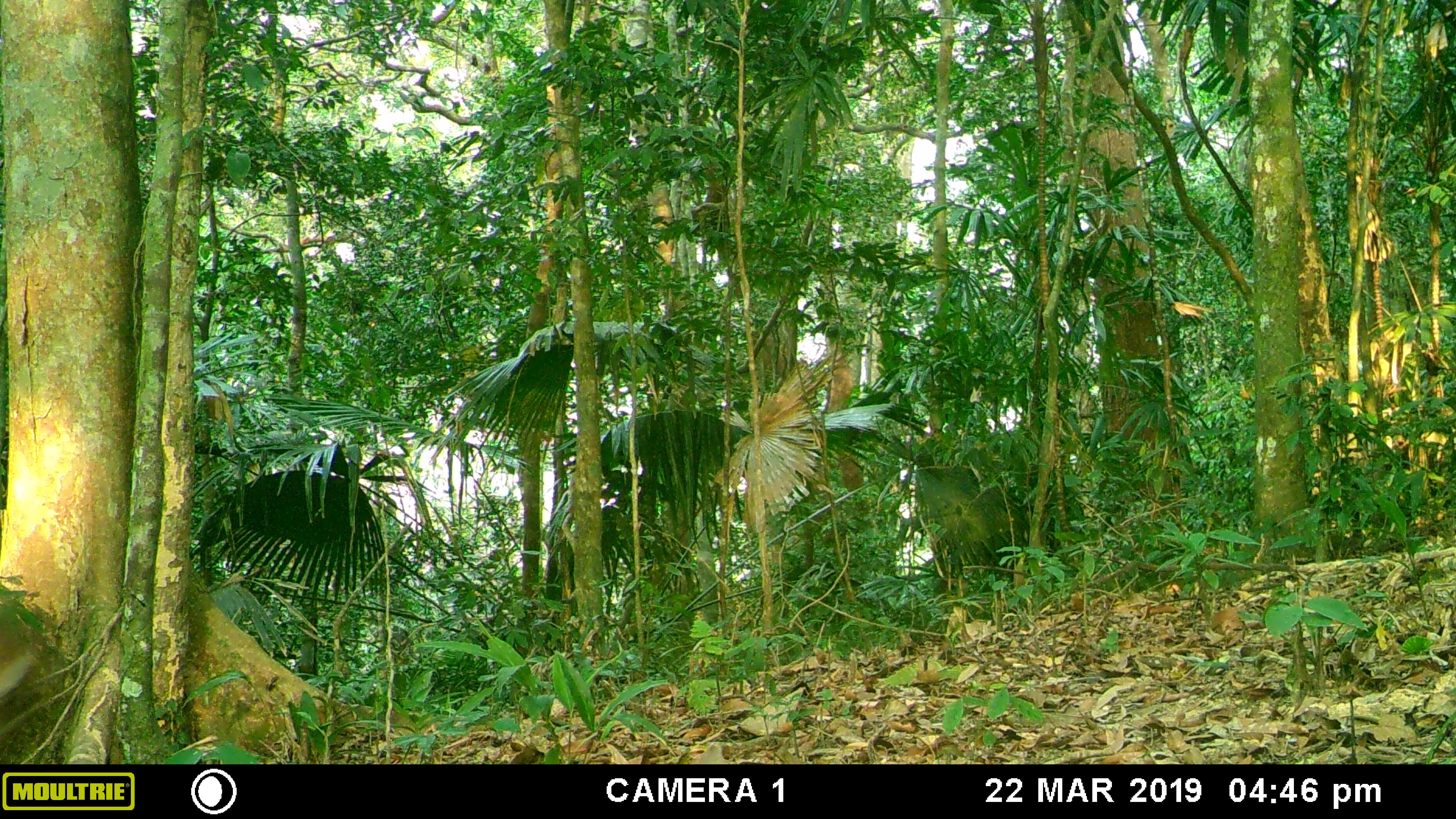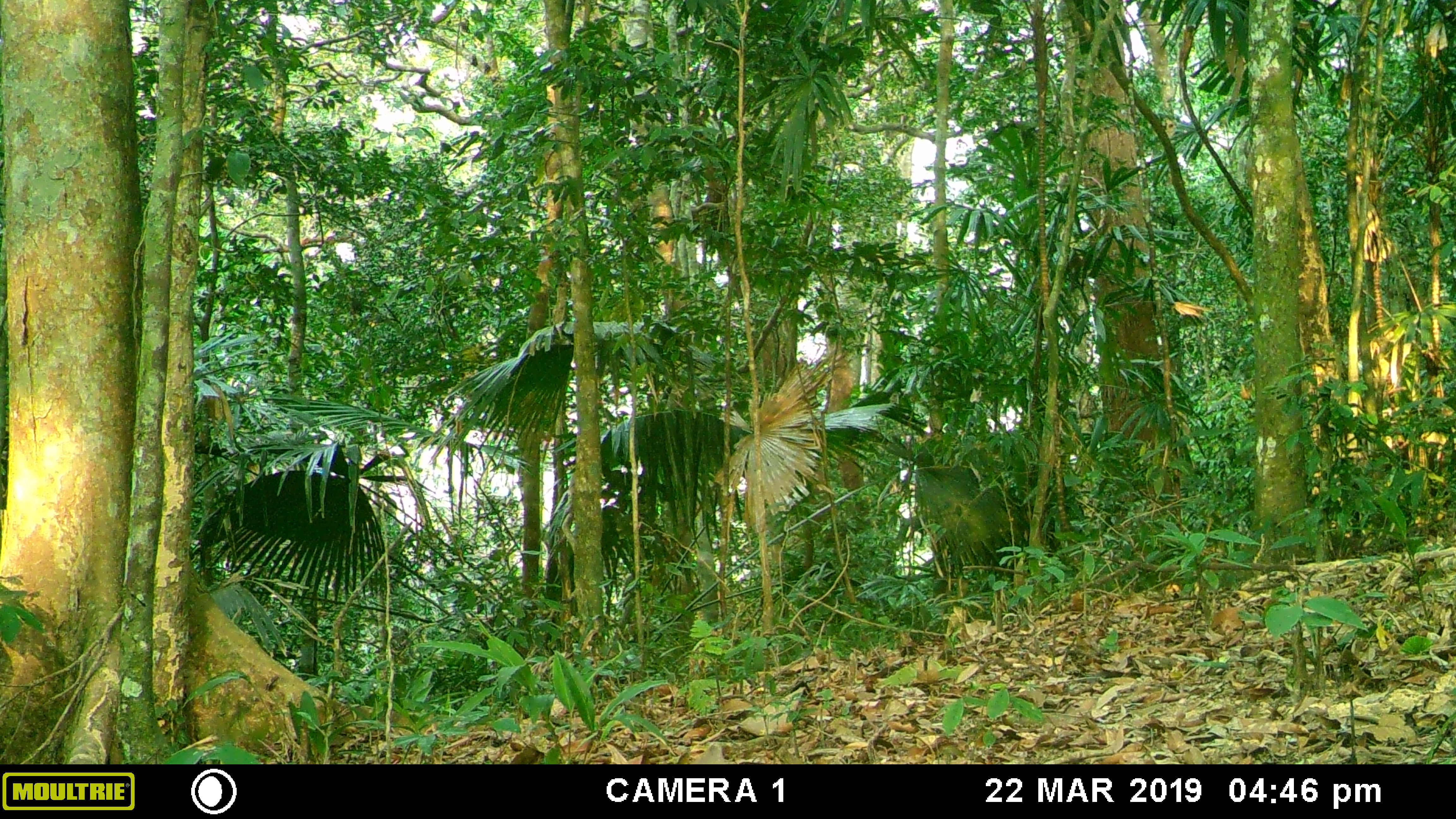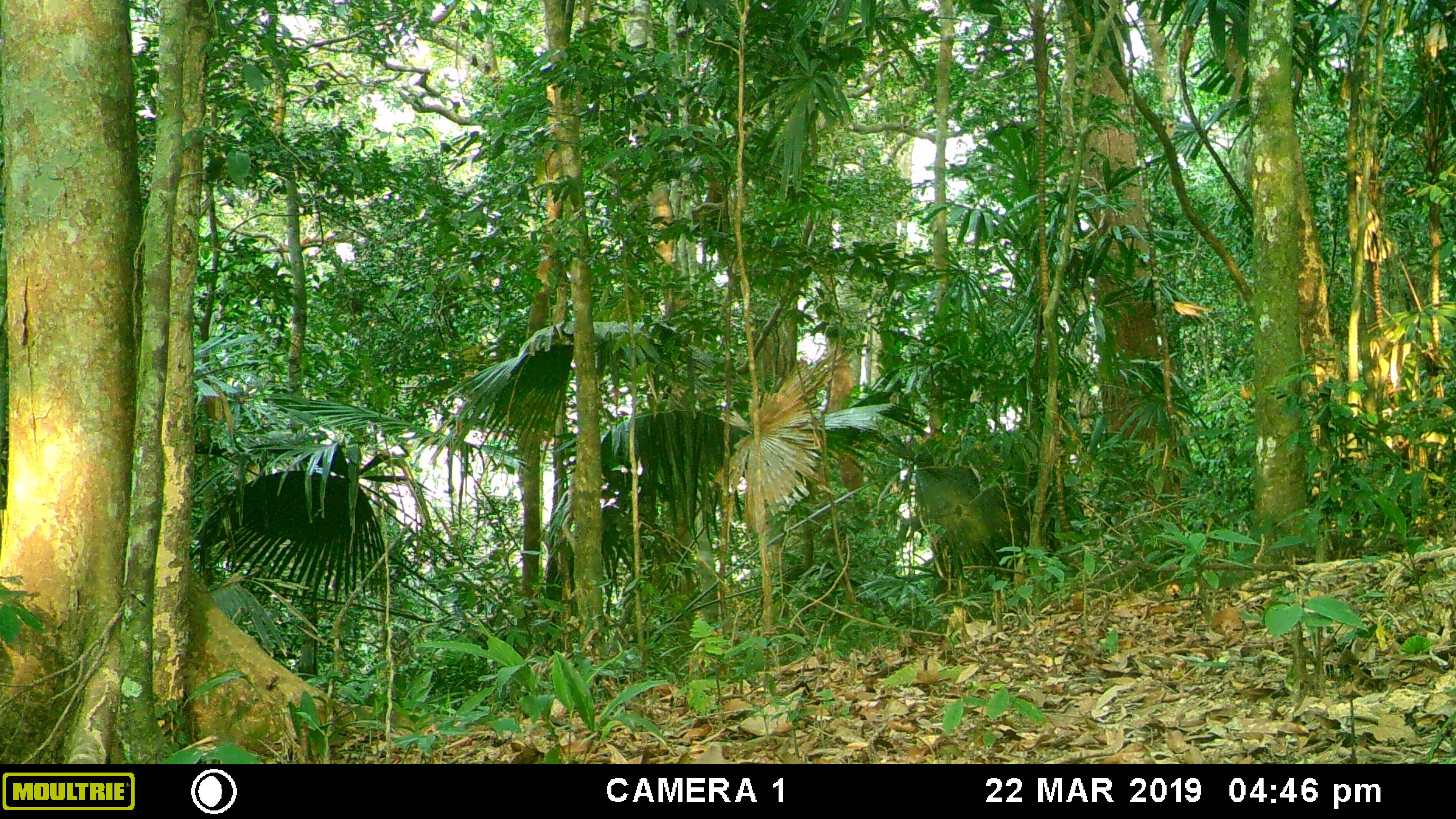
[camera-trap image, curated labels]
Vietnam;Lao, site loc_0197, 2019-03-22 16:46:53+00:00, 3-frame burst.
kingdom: Animalia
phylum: Chordata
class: Mammalia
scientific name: Mammalia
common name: mammal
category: unidentified small mammal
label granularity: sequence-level